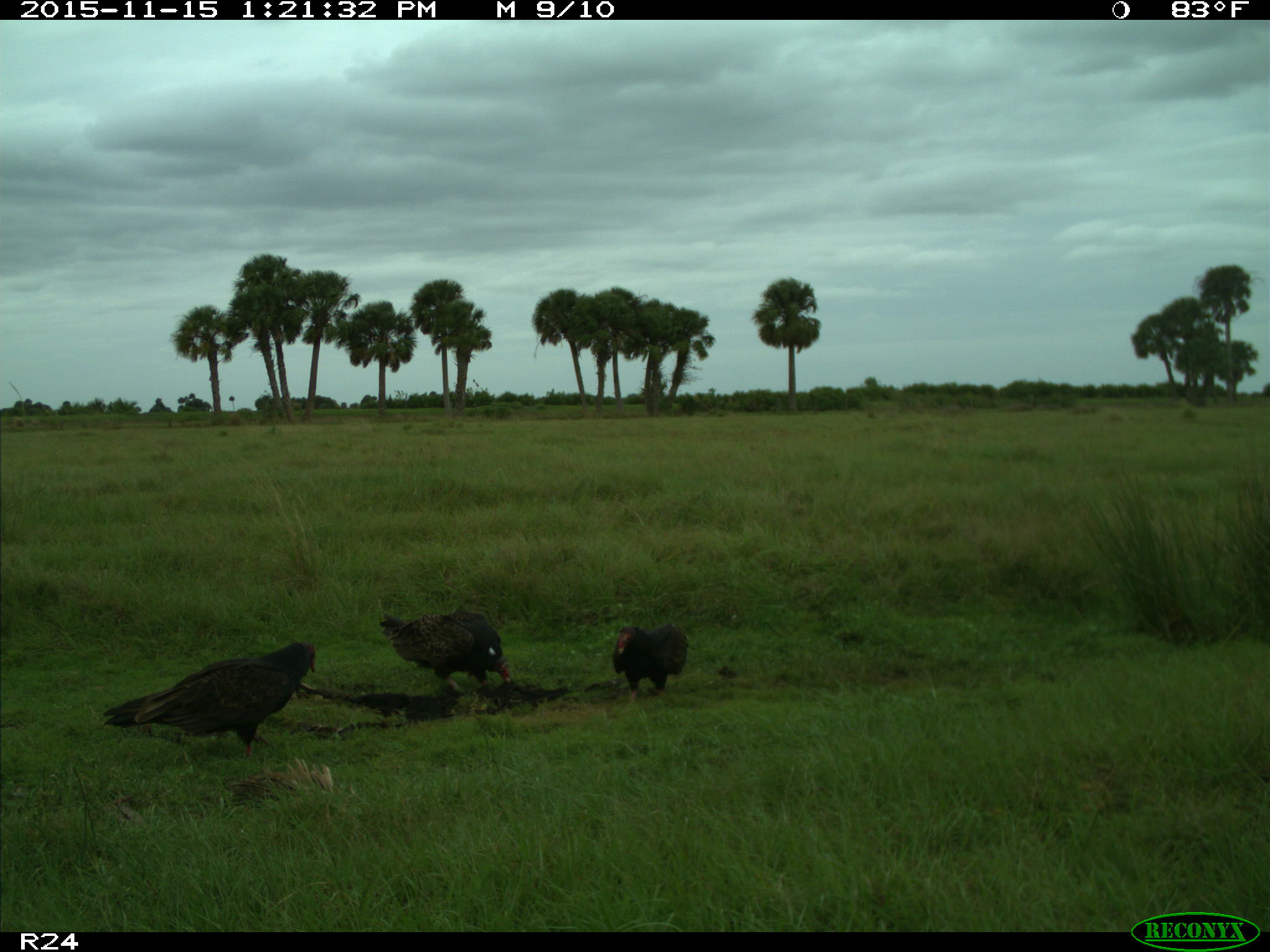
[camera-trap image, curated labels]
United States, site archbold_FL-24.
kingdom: Animalia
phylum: Chordata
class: Aves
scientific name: Aves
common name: birds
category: unidentified bird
Unidentified bird (birds) (Aves).